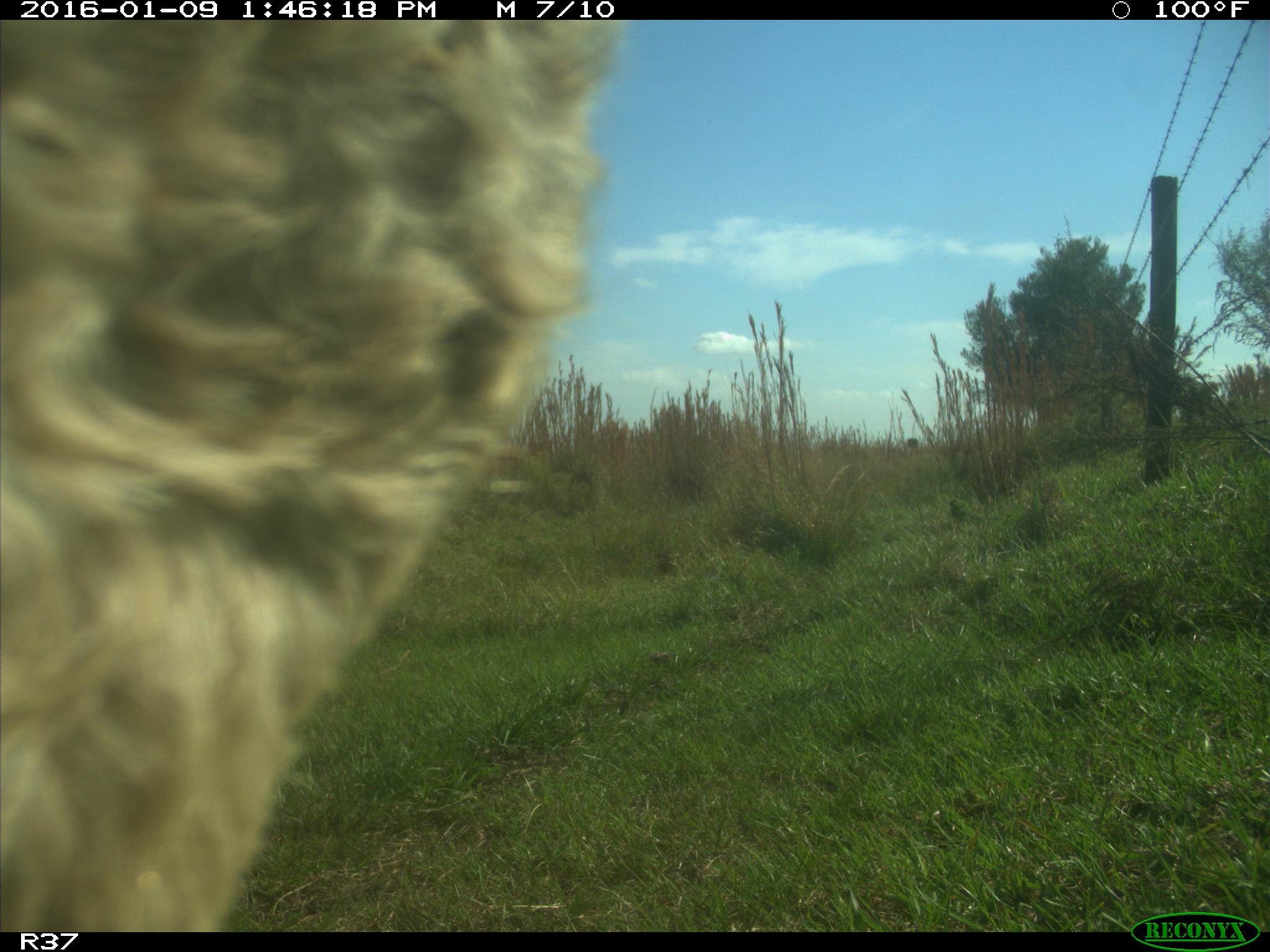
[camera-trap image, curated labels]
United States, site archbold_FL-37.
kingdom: Animalia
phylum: Chordata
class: Mammalia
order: Artiodactyla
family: Bovidae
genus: Bos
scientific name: Bos taurus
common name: domestic cow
Bos taurus (domestic cow).